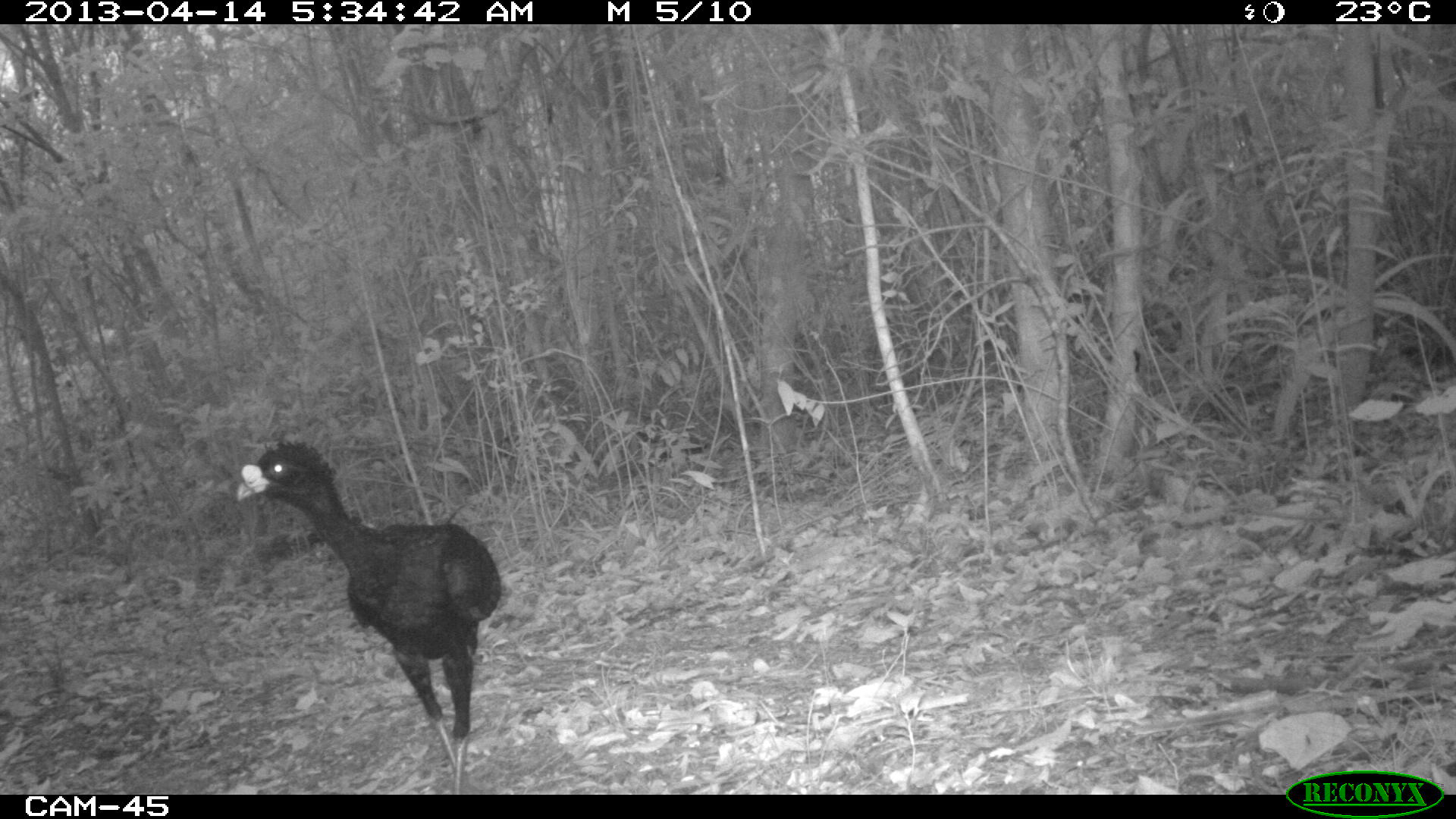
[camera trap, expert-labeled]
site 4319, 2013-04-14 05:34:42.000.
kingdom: Animalia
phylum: Chordata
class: Aves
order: Galliformes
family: Cracidae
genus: Crax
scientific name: Crax rubra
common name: great curassow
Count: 1.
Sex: male.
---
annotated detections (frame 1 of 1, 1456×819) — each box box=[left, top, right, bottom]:
crax rubra: box=[235, 435, 503, 794]